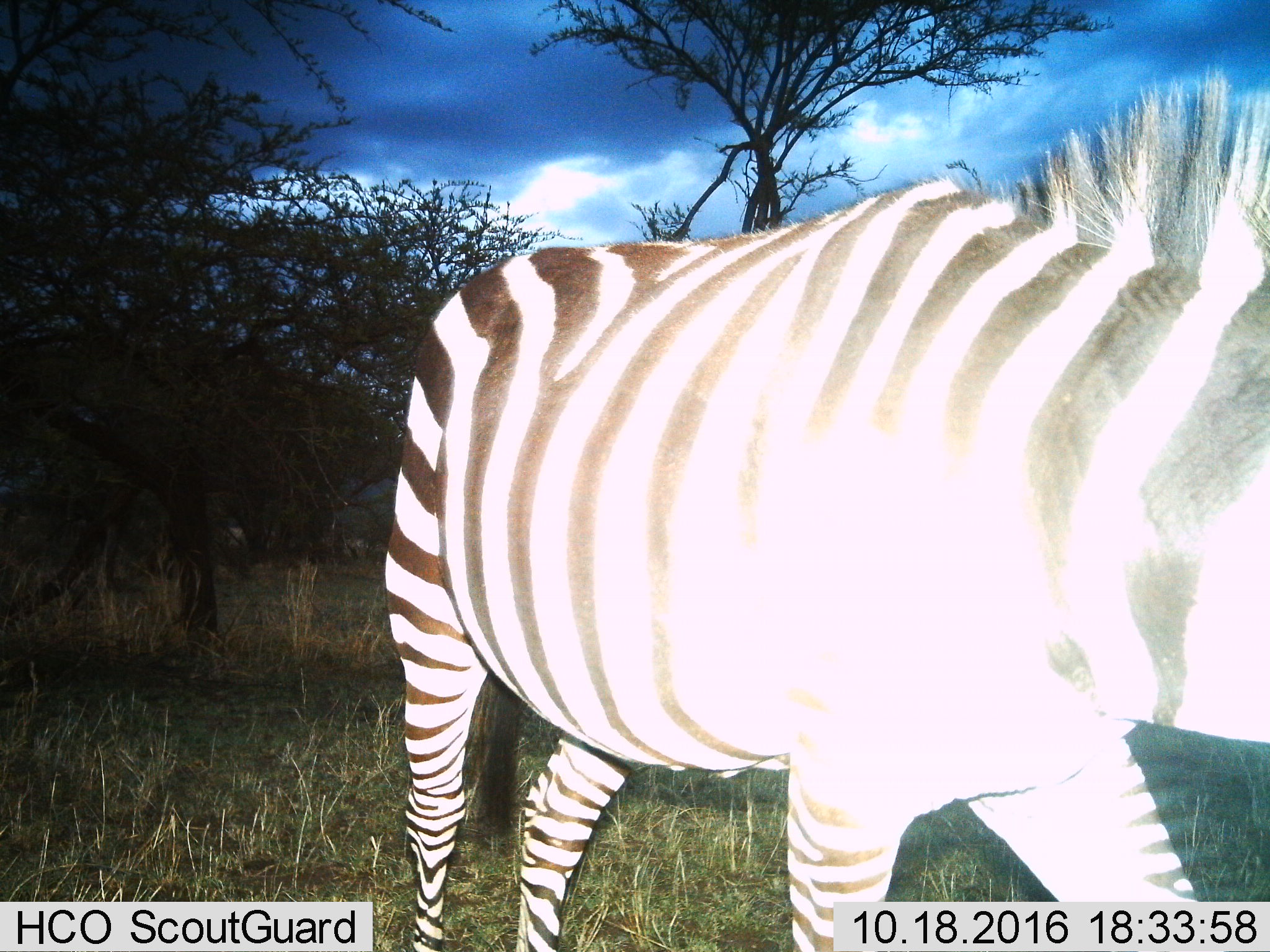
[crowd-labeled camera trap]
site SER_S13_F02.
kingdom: Animalia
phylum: Chordata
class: Mammalia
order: Perissodactyla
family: Equidae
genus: Equus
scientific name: Equus quagga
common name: plains zebra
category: zebraplains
Zebraplains (plains zebra) (Equus quagga), count 1. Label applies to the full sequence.